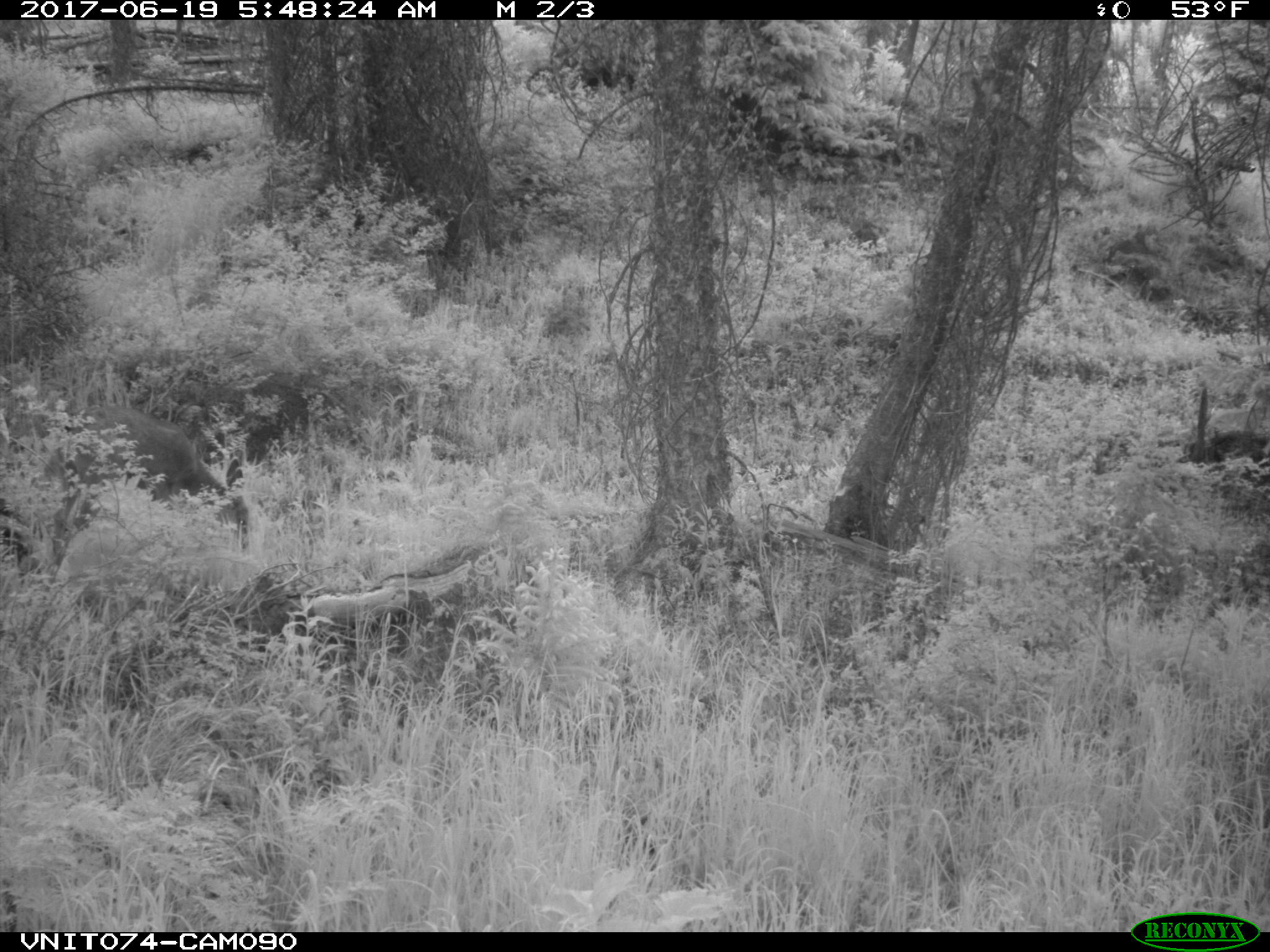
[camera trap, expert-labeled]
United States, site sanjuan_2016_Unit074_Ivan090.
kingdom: Animalia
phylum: Chordata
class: Mammalia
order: Artiodactyla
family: Cervidae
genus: Odocoileus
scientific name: Odocoileus hemionus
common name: mule deer